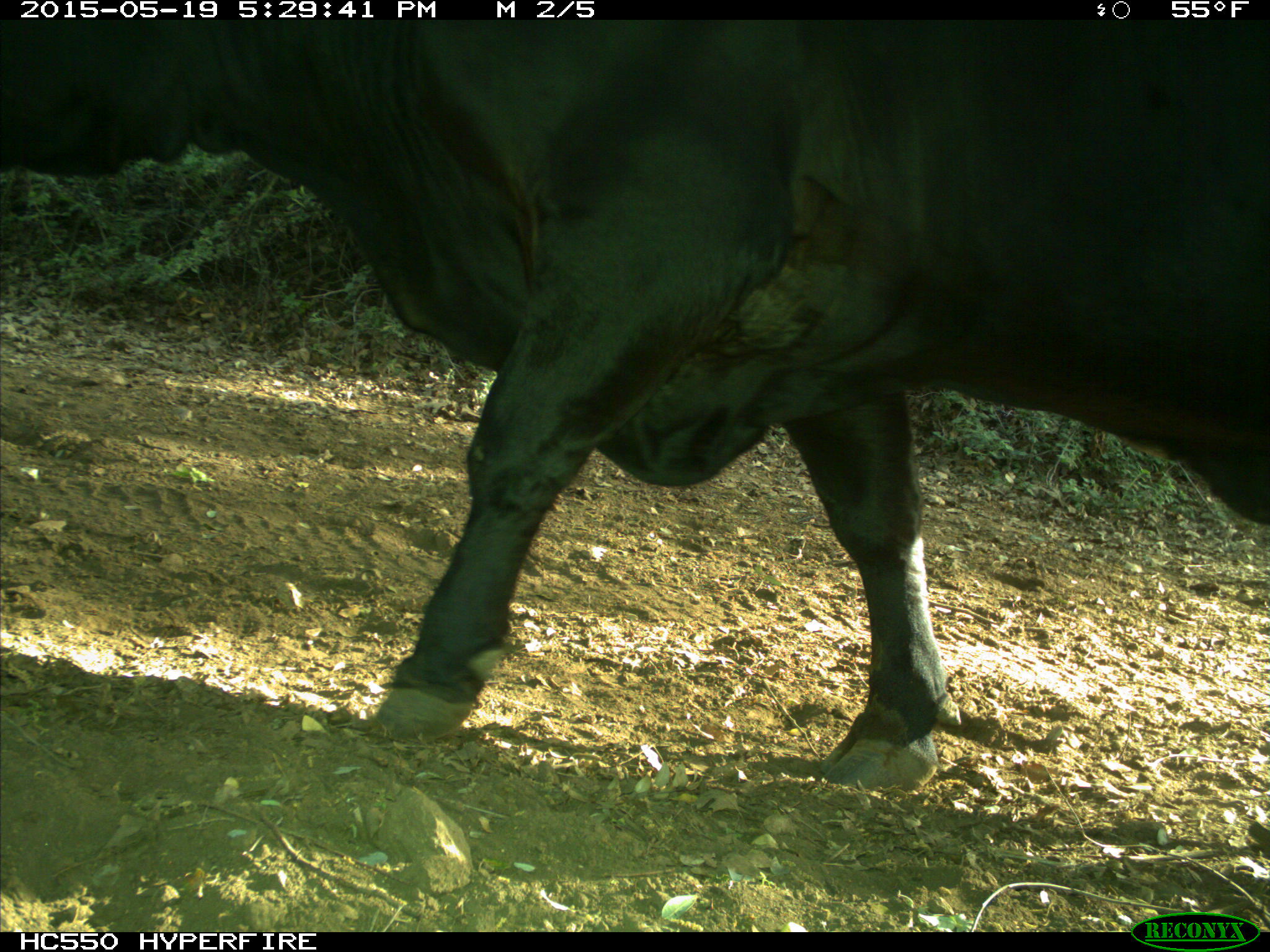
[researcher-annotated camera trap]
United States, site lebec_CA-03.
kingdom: Animalia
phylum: Chordata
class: Mammalia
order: Artiodactyla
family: Bovidae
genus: Bos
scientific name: Bos taurus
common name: domestic cow